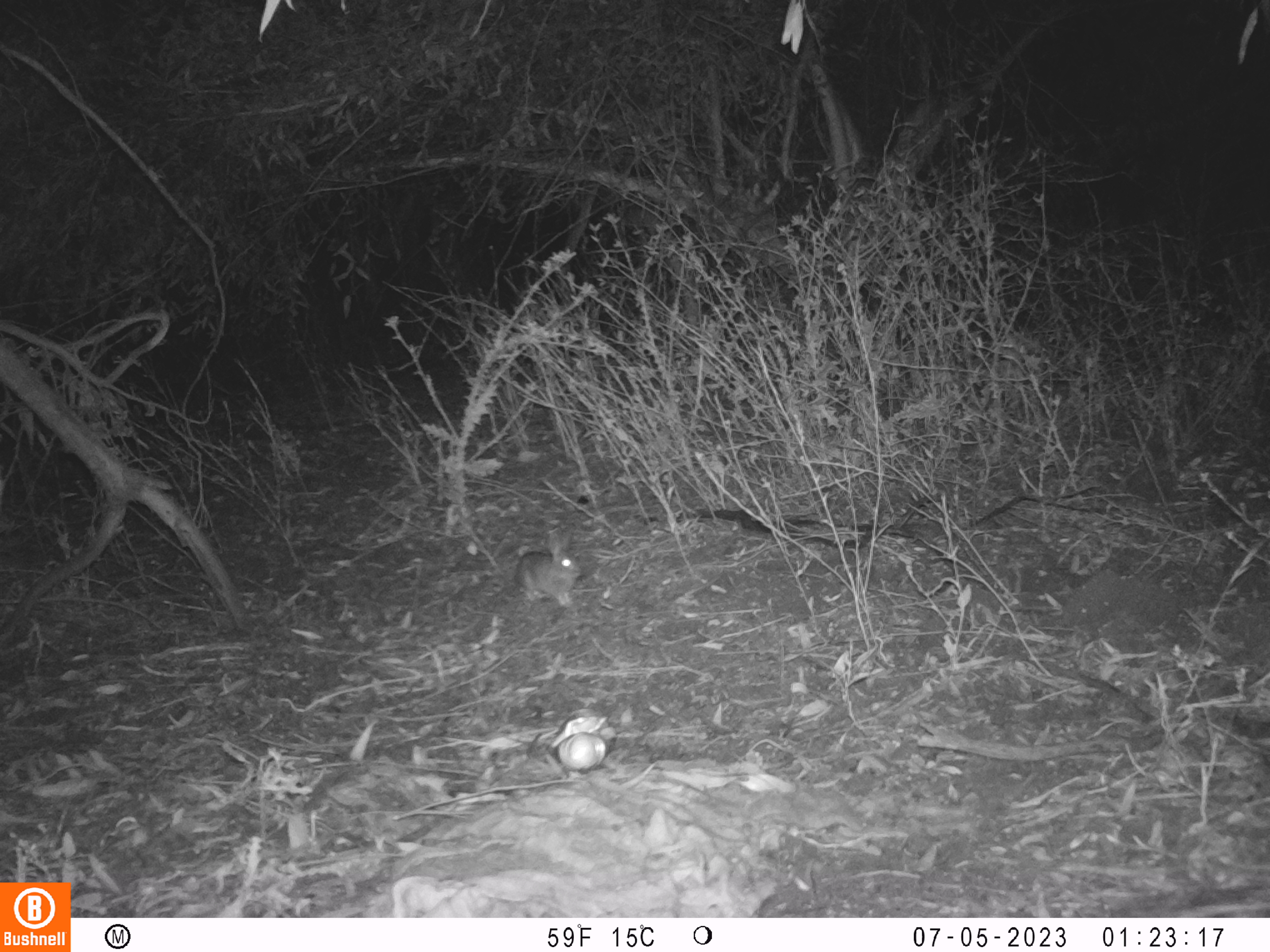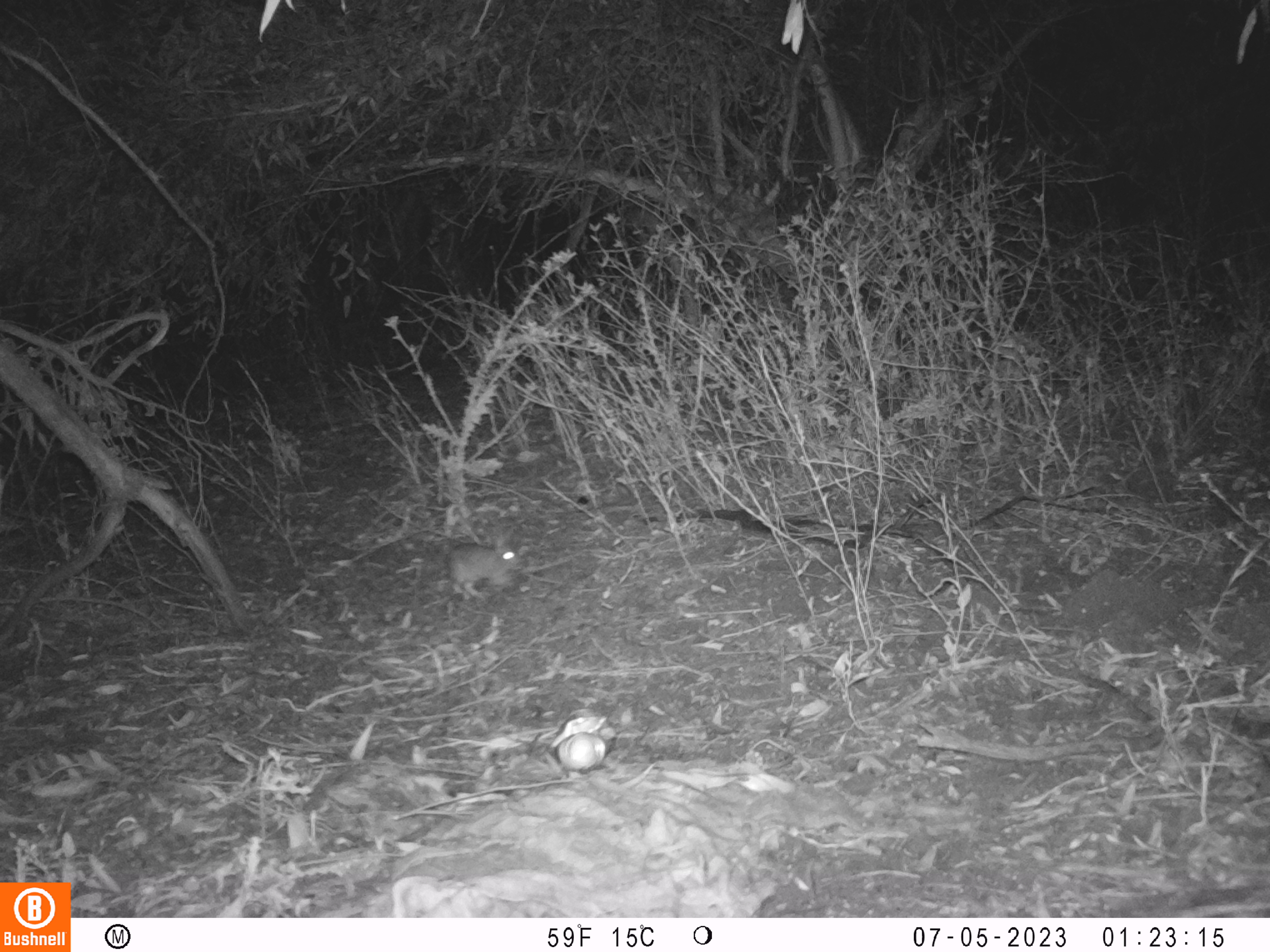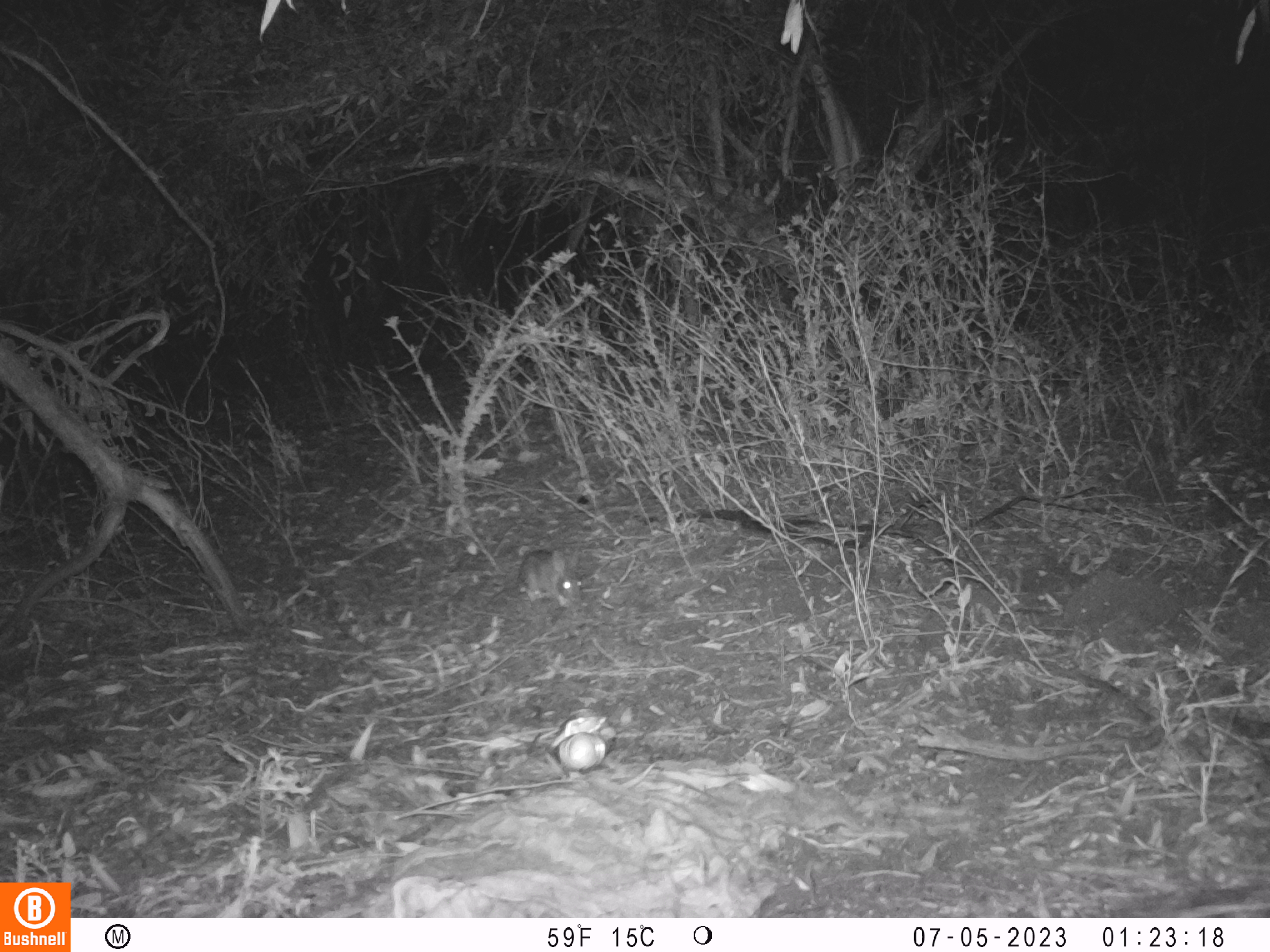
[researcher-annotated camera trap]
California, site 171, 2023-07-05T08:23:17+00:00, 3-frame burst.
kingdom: Animalia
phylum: Chordata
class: Mammalia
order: Lagomorpha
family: Leporidae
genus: Sylvilagus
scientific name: Sylvilagus bachmani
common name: brush rabbit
Brush rabbit (Sylvilagus bachmani).